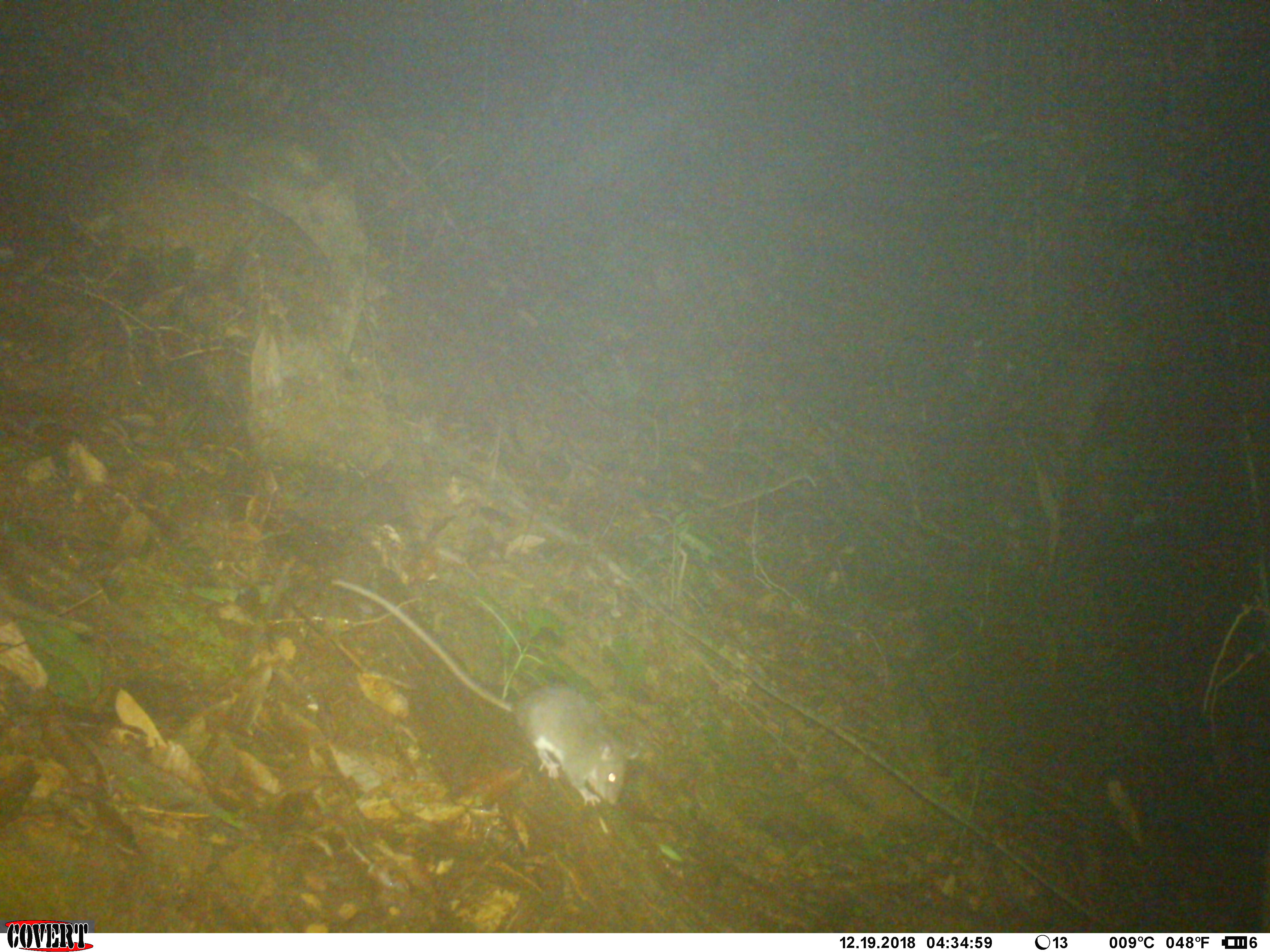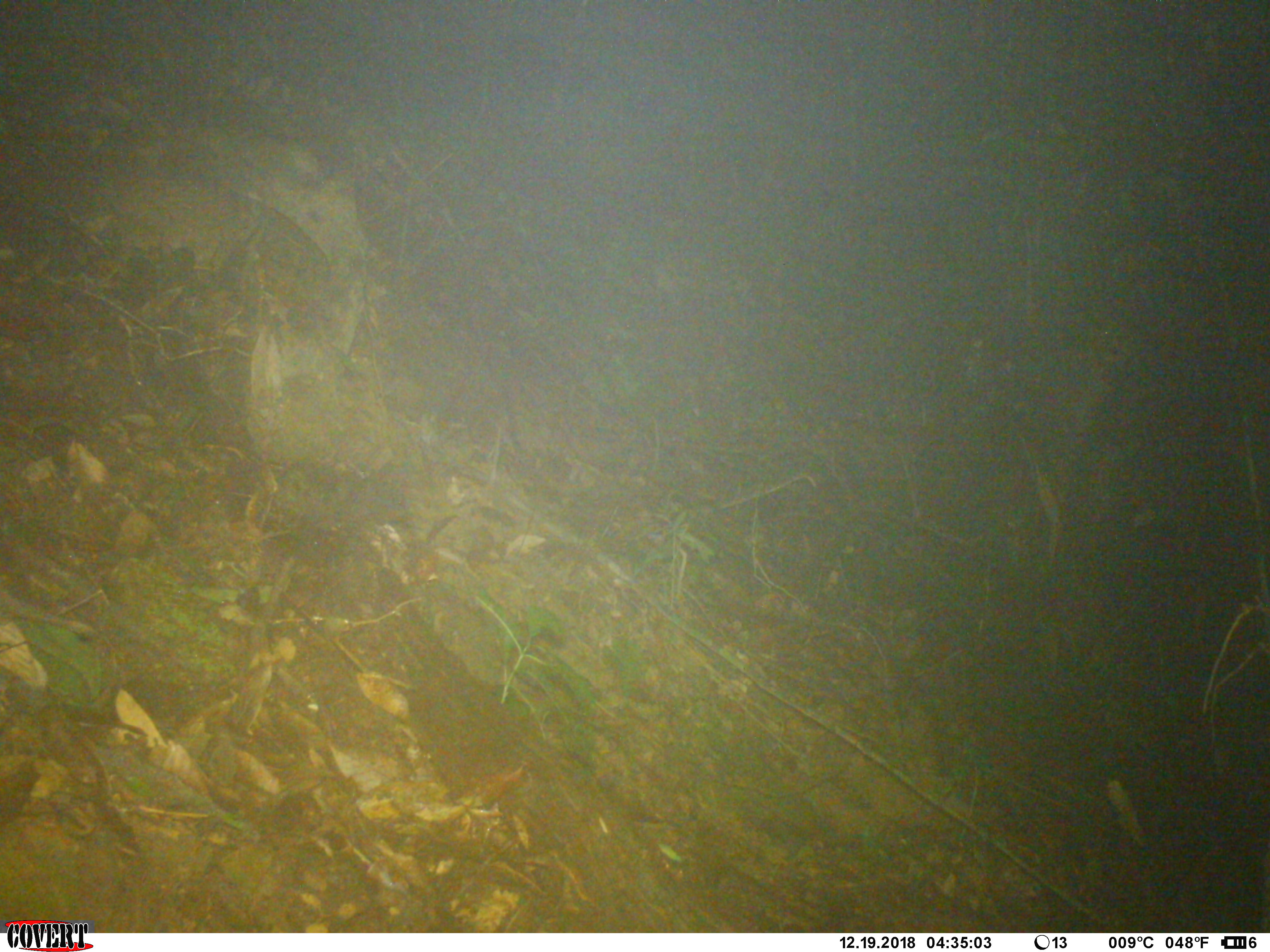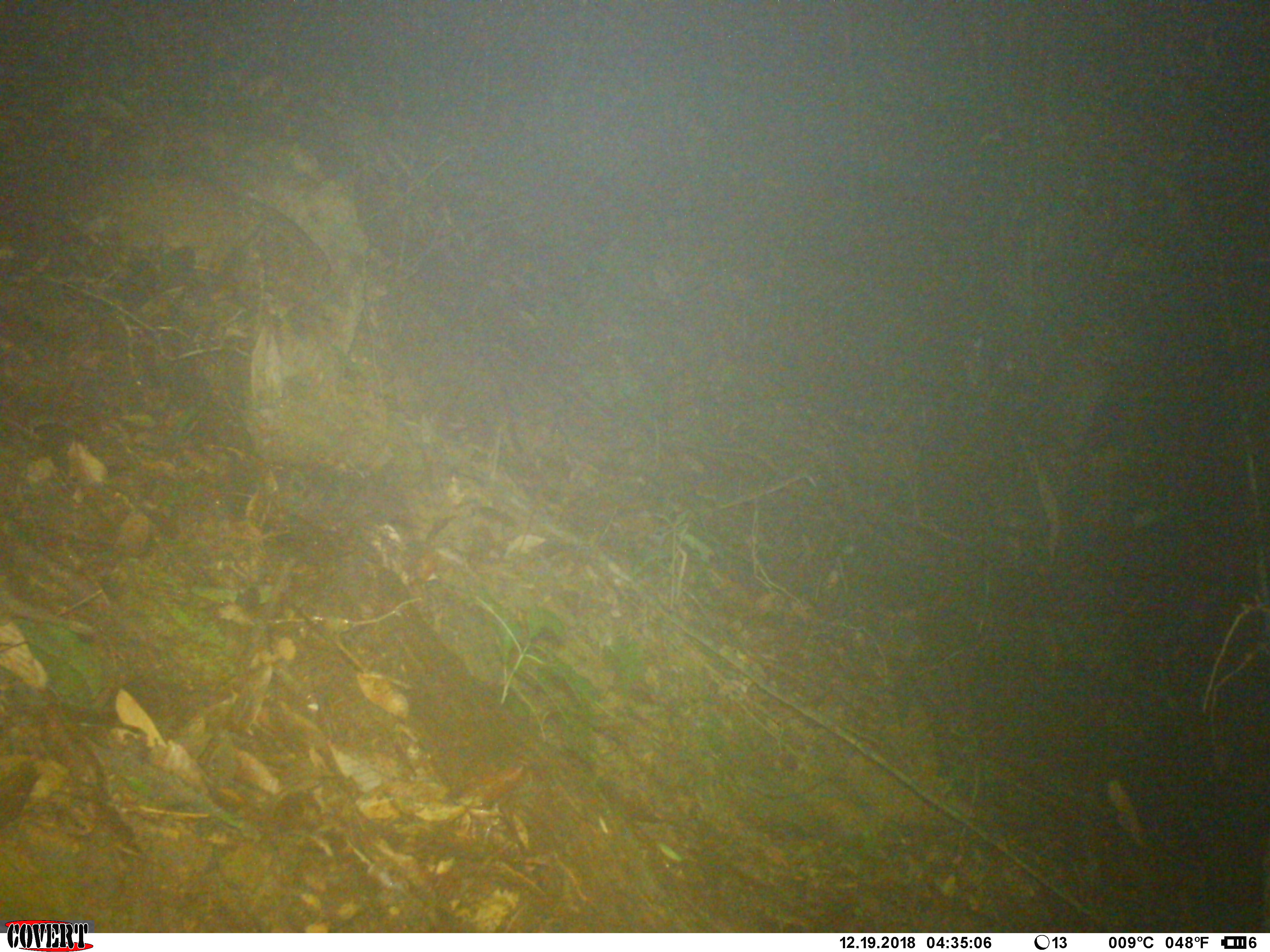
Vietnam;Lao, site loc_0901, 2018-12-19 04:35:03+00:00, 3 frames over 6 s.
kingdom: Animalia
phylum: Chordata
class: Mammalia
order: Rodentia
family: Muridae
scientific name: Muridae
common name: old-world mice and rats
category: unidentified murid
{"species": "unidentified murid (old-world mice and rats) (Muridae)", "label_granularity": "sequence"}